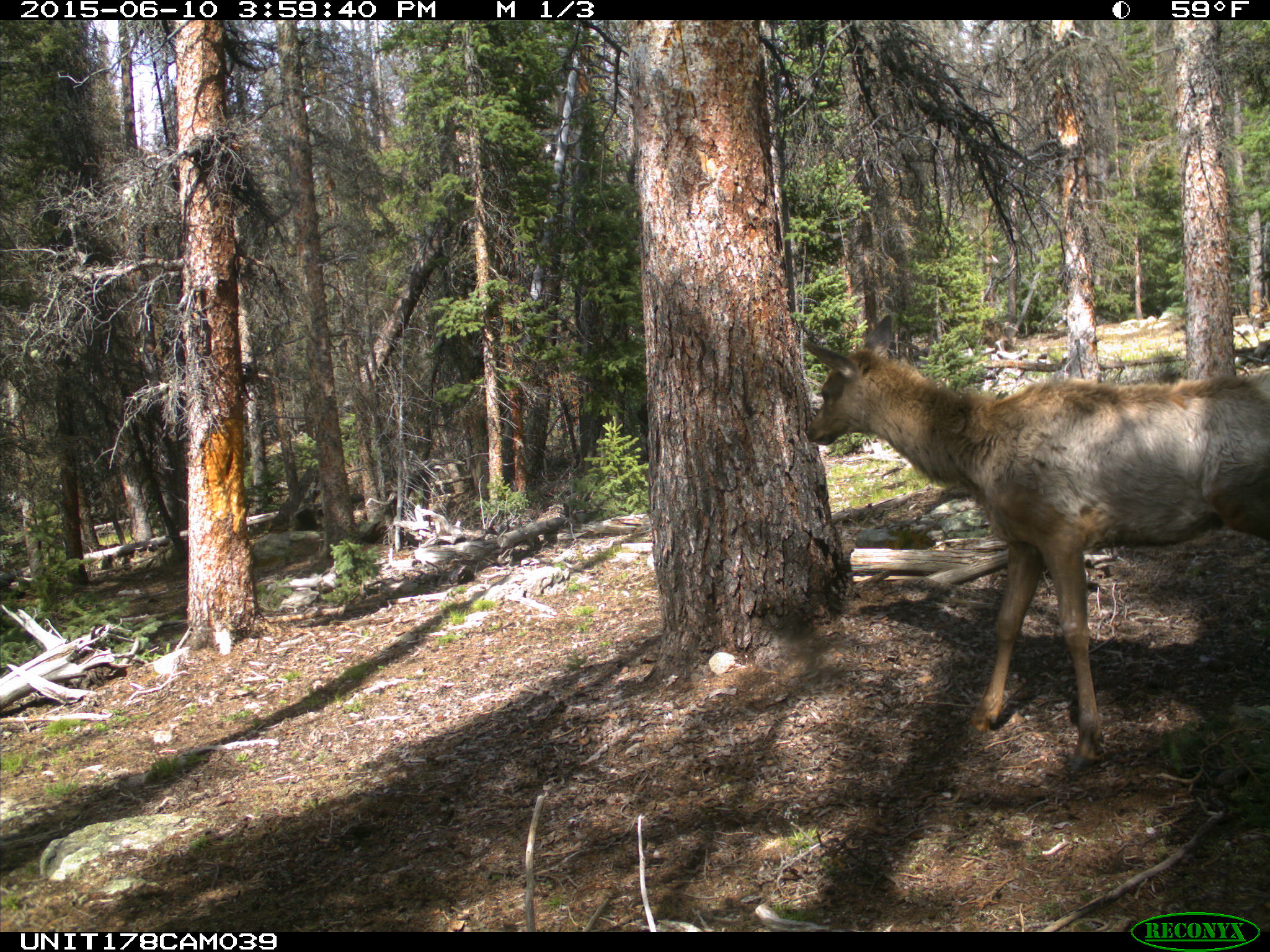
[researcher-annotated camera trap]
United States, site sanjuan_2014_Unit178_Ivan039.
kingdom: Animalia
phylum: Chordata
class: Mammalia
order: Artiodactyla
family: Cervidae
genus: Cervus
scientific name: Cervus elaphus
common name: red deer